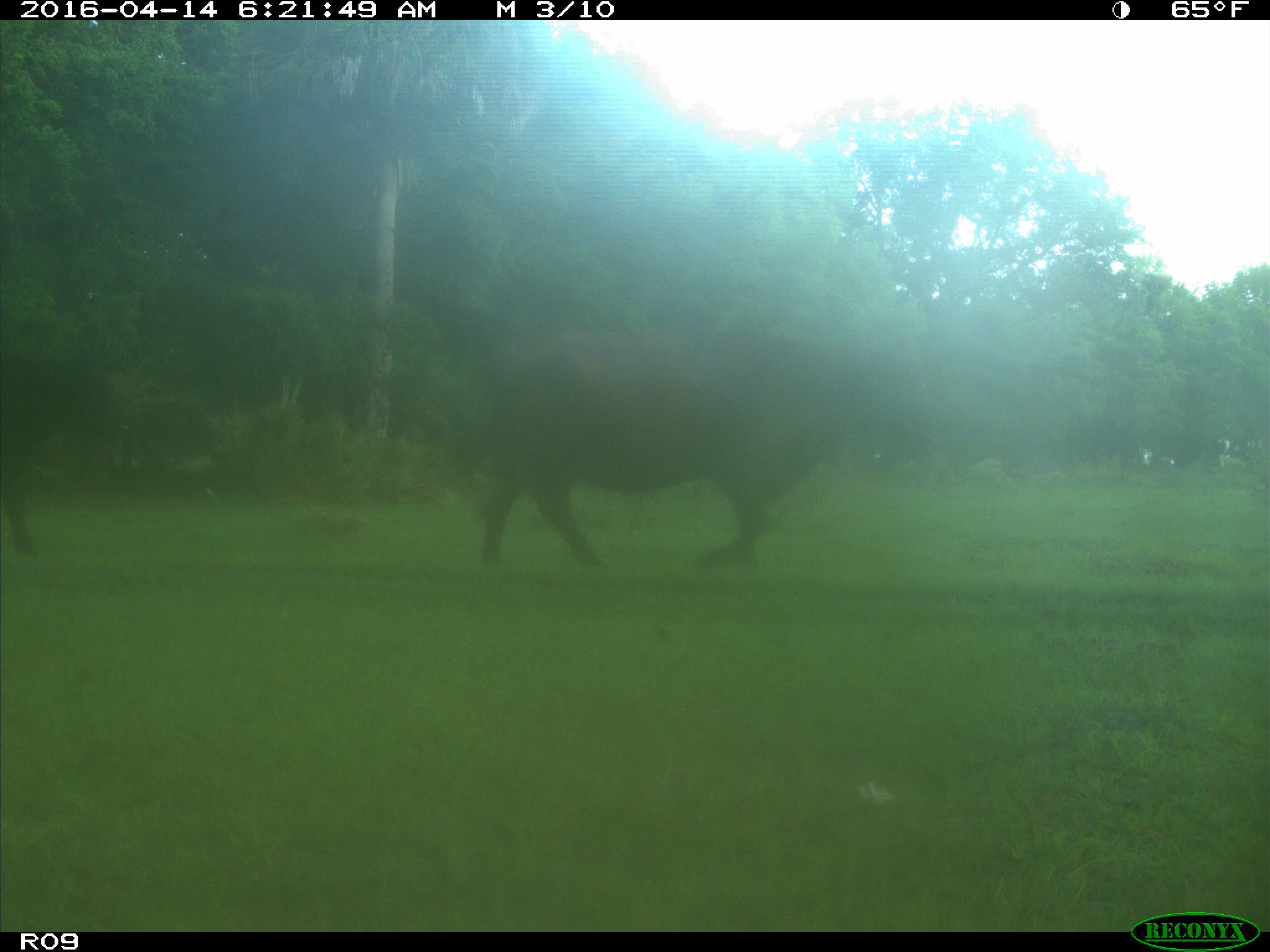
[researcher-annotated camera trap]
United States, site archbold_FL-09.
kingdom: Animalia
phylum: Chordata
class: Mammalia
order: Artiodactyla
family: Bovidae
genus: Bos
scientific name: Bos taurus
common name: domestic cow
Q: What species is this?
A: Bos taurus (domestic cow).